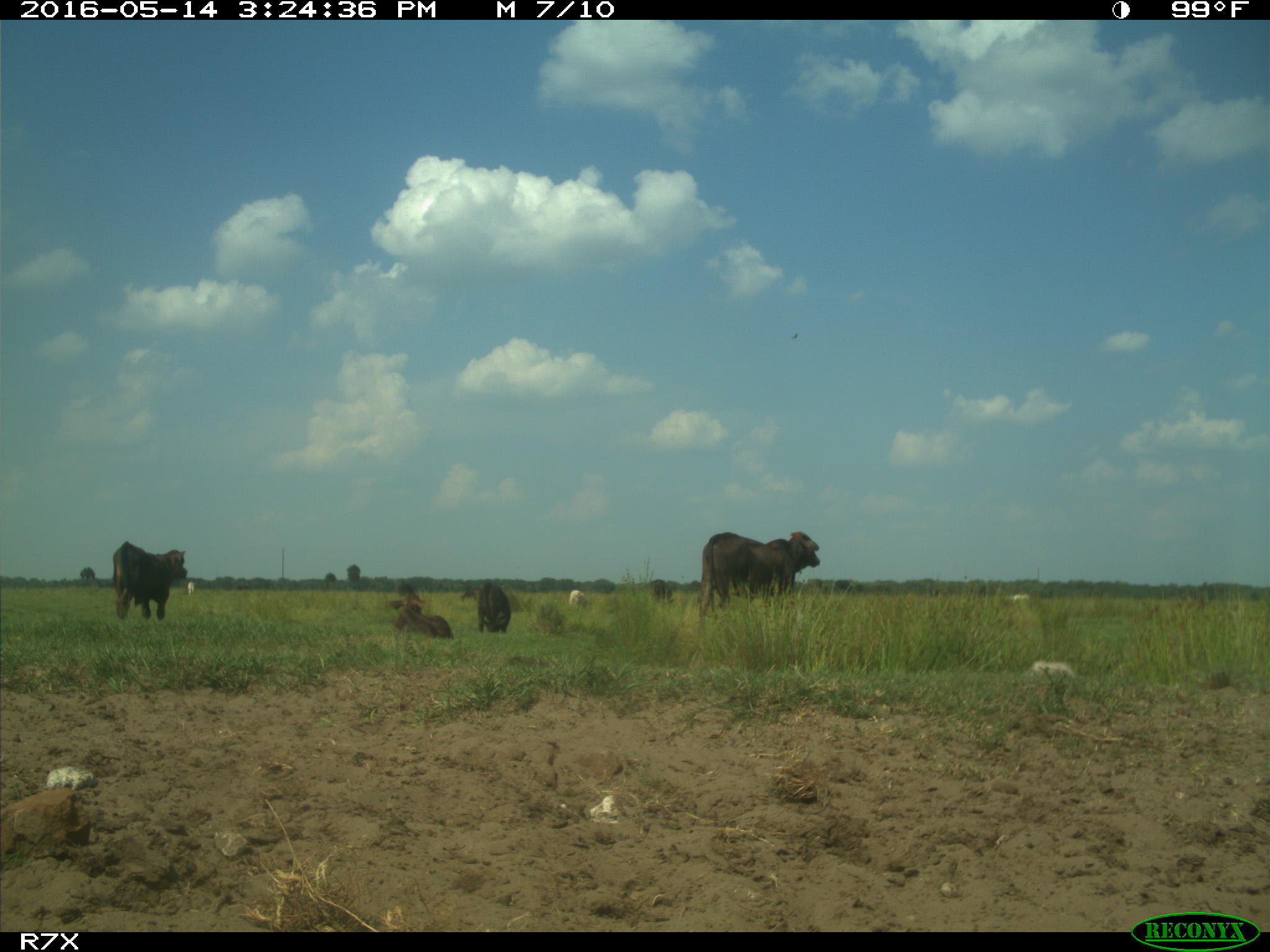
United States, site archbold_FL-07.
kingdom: Animalia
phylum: Chordata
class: Mammalia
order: Artiodactyla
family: Bovidae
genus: Bos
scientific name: Bos taurus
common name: domestic cow